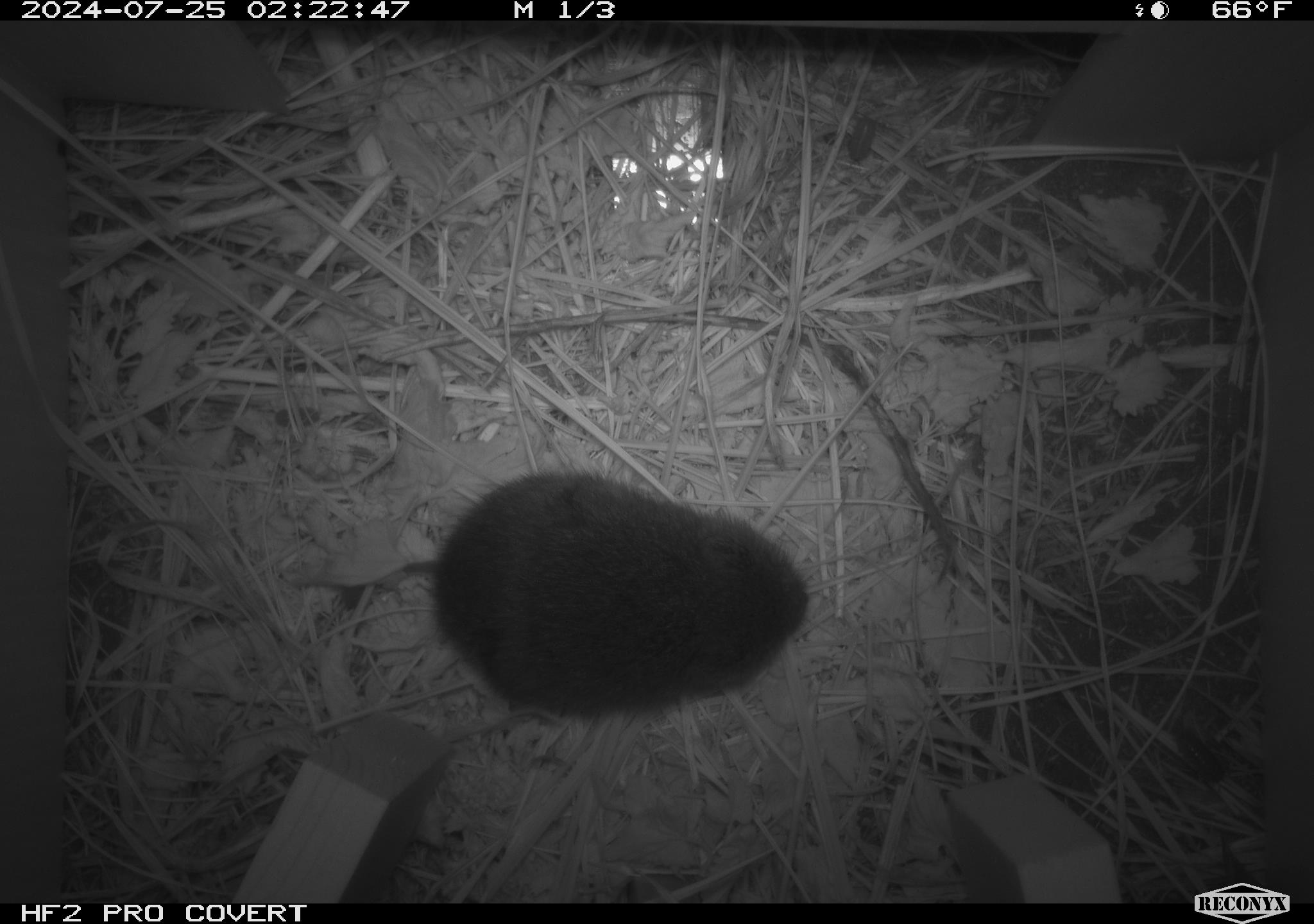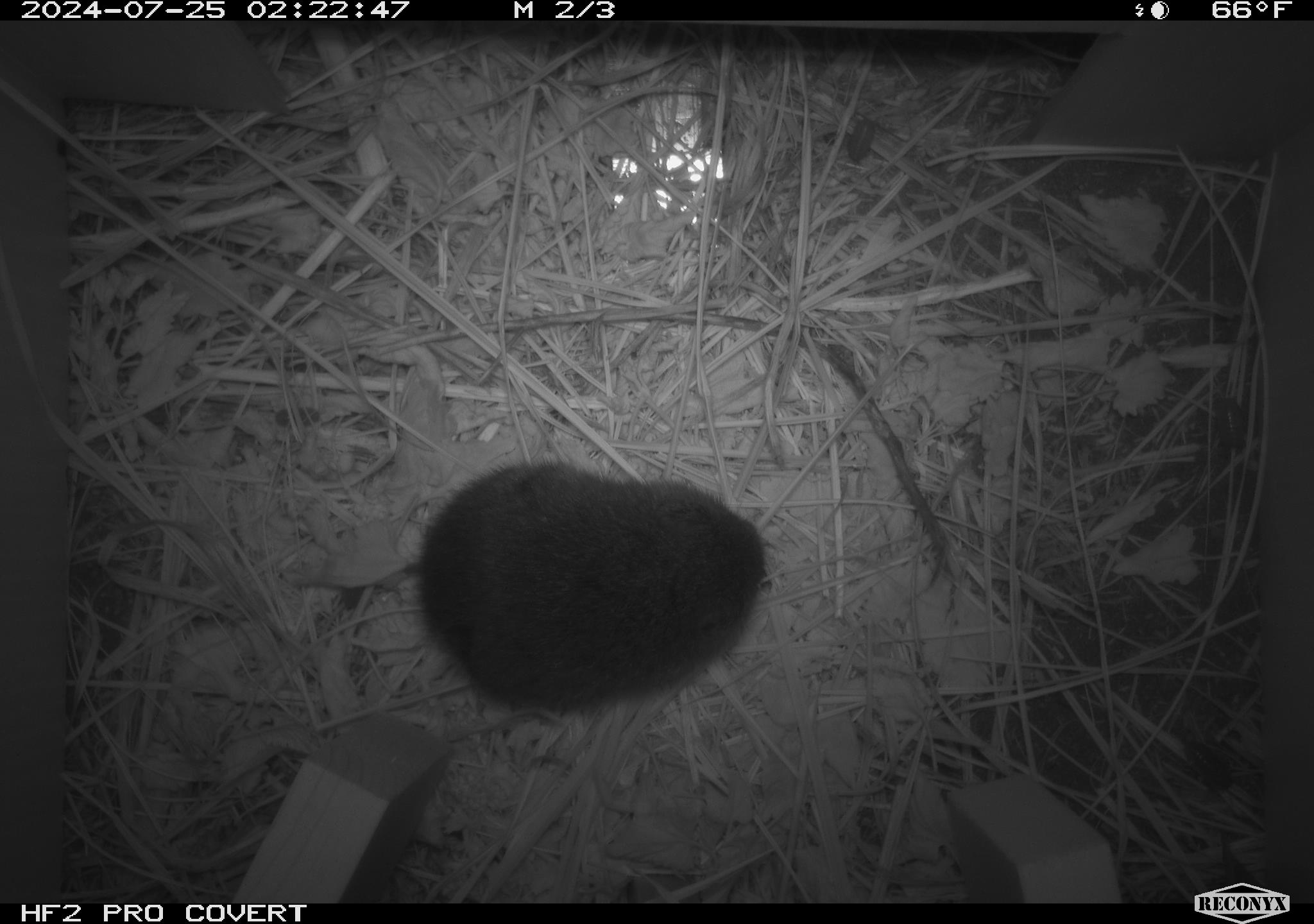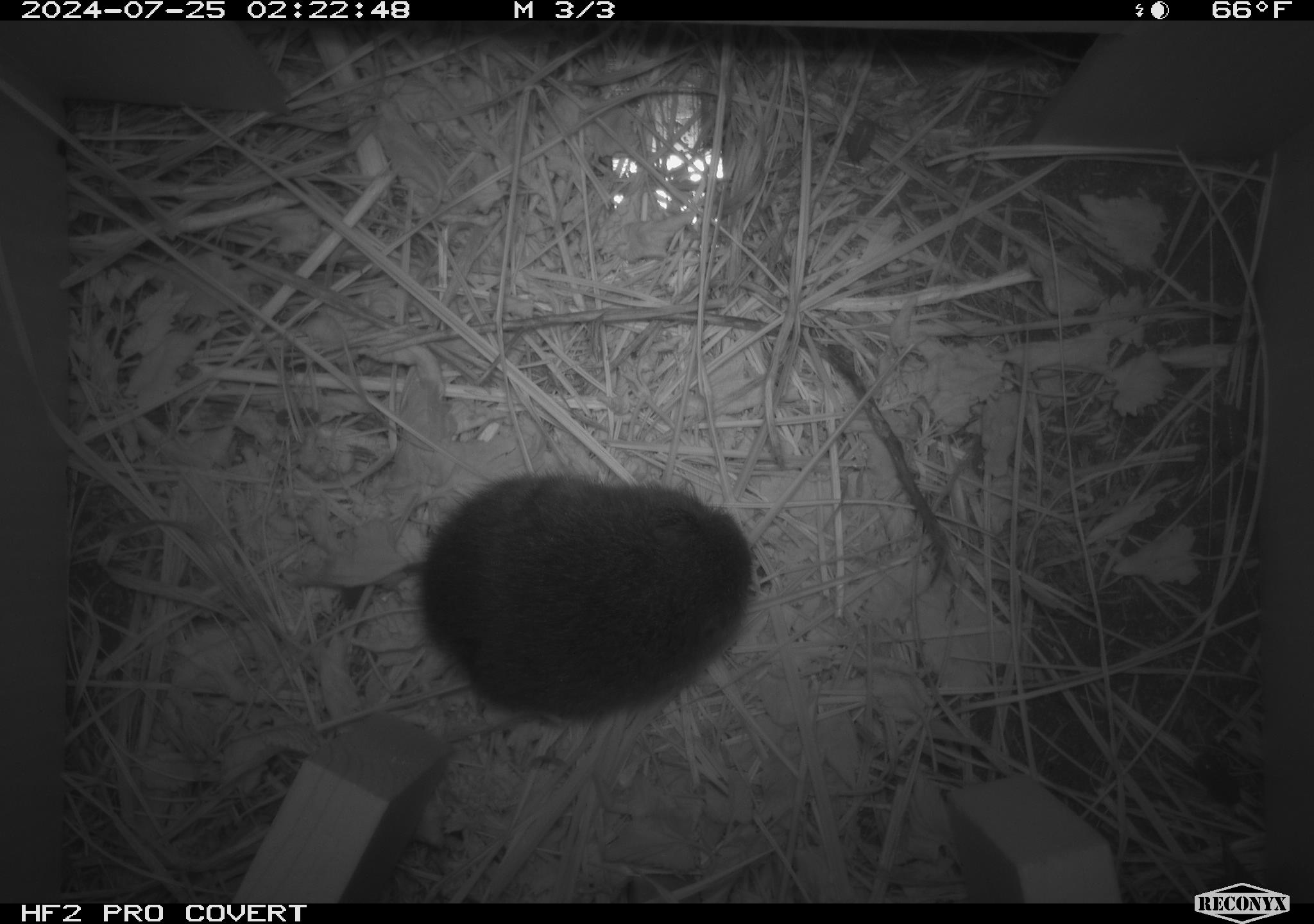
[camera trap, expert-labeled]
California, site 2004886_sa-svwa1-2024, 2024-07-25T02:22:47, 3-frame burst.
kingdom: Animalia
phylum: Chordata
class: Mammalia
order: Rodentia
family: Cricetidae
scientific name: Arvicolinae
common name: voles, lemmings, and muskrats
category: arvicolinae subfamily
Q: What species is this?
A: Arvicolinae subfamily (voles, lemmings, and muskrats) (Arvicolinae).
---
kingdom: Animalia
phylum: Arthropoda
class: Insecta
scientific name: Insecta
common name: insect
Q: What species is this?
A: Insect (Insecta).